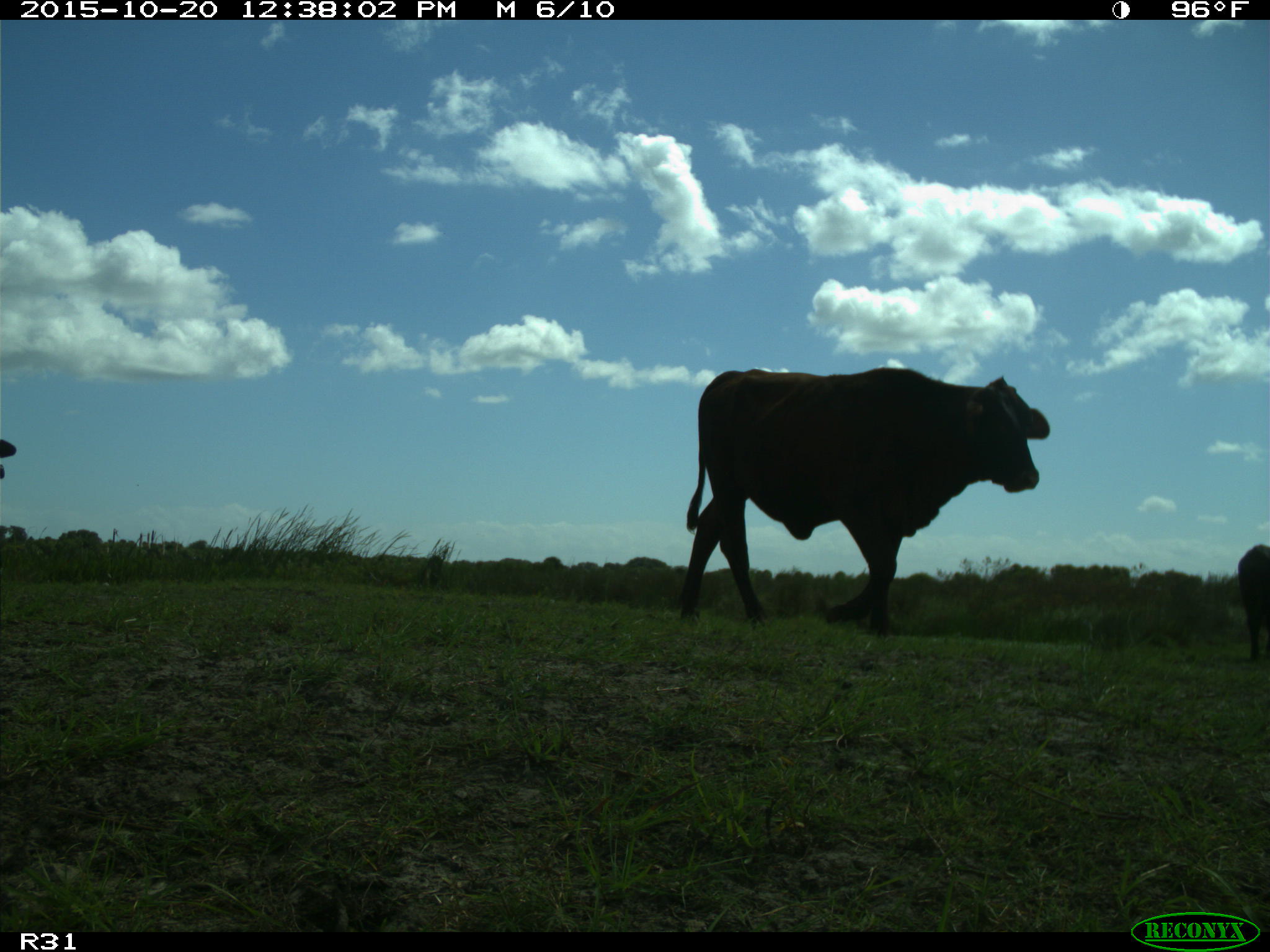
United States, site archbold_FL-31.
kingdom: Animalia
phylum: Chordata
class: Mammalia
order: Artiodactyla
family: Bovidae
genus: Bos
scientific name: Bos taurus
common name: domestic cow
Bos taurus (domestic cow).